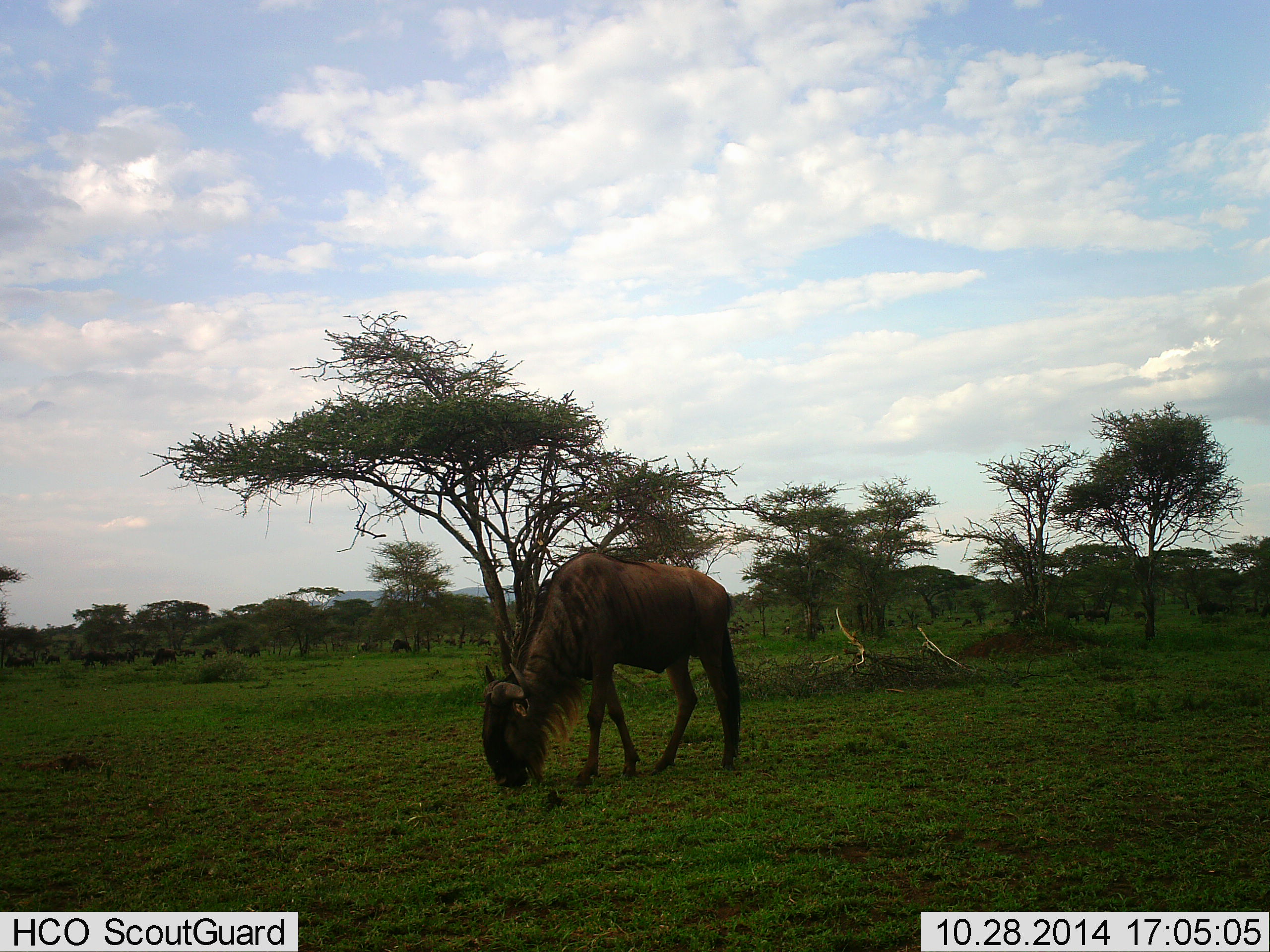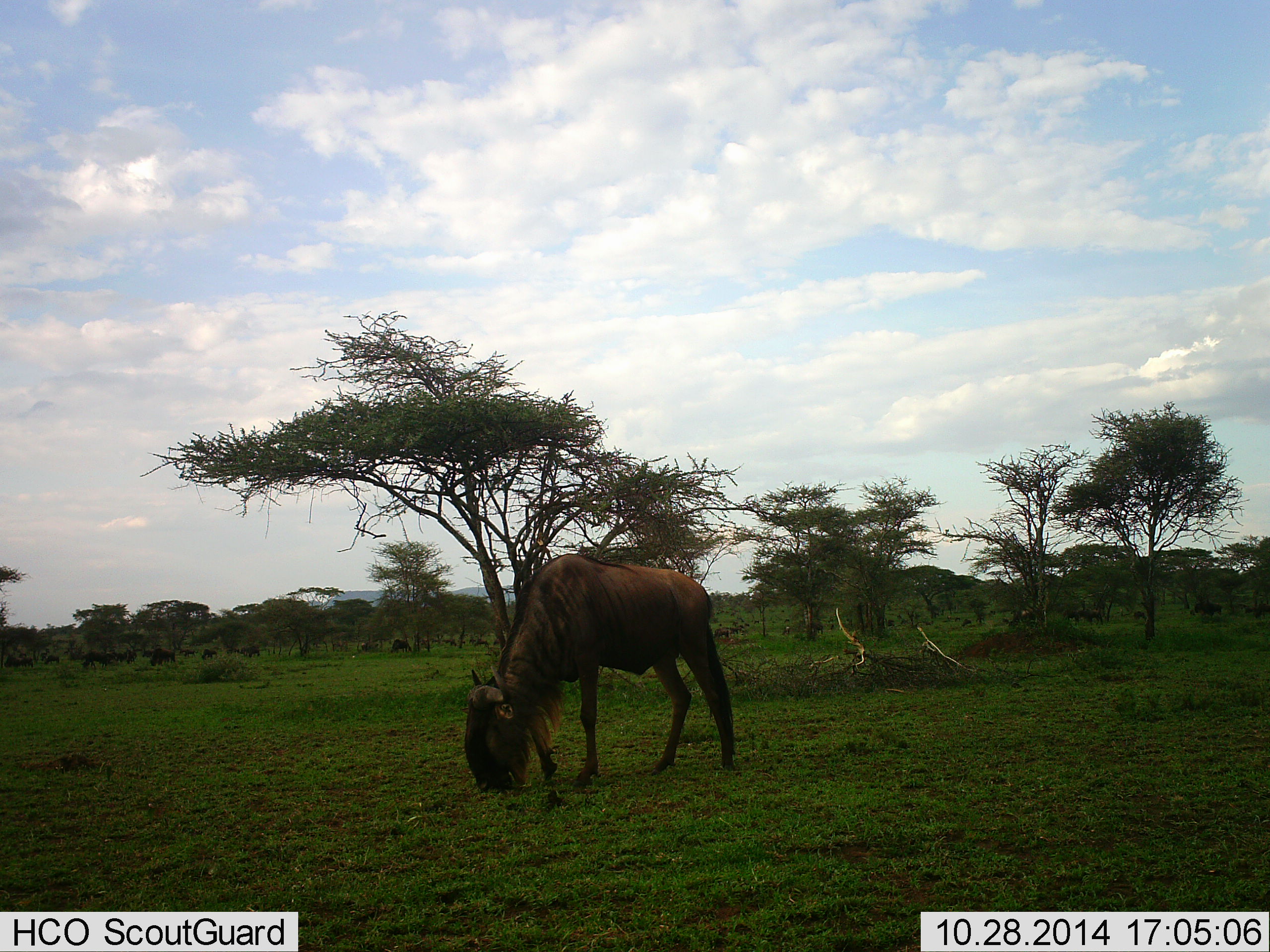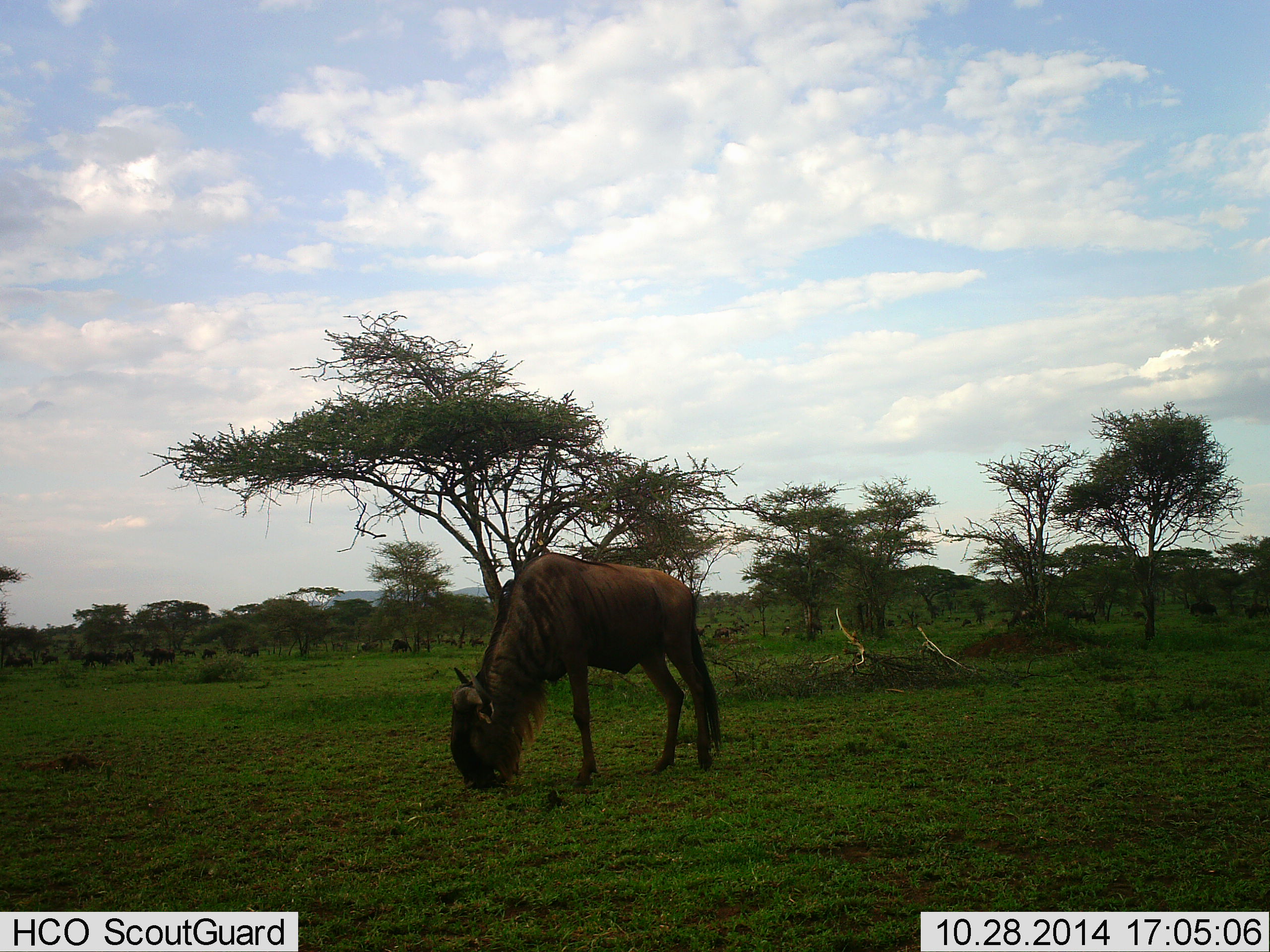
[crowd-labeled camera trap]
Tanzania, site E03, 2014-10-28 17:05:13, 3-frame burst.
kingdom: Animalia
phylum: Chordata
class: Mammalia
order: Artiodactyla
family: Bovidae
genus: Connochaetes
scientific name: Connochaetes taurinus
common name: blue wildebeest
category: wildebeest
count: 11-50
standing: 10%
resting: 0%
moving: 10%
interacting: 0%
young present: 0%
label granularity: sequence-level